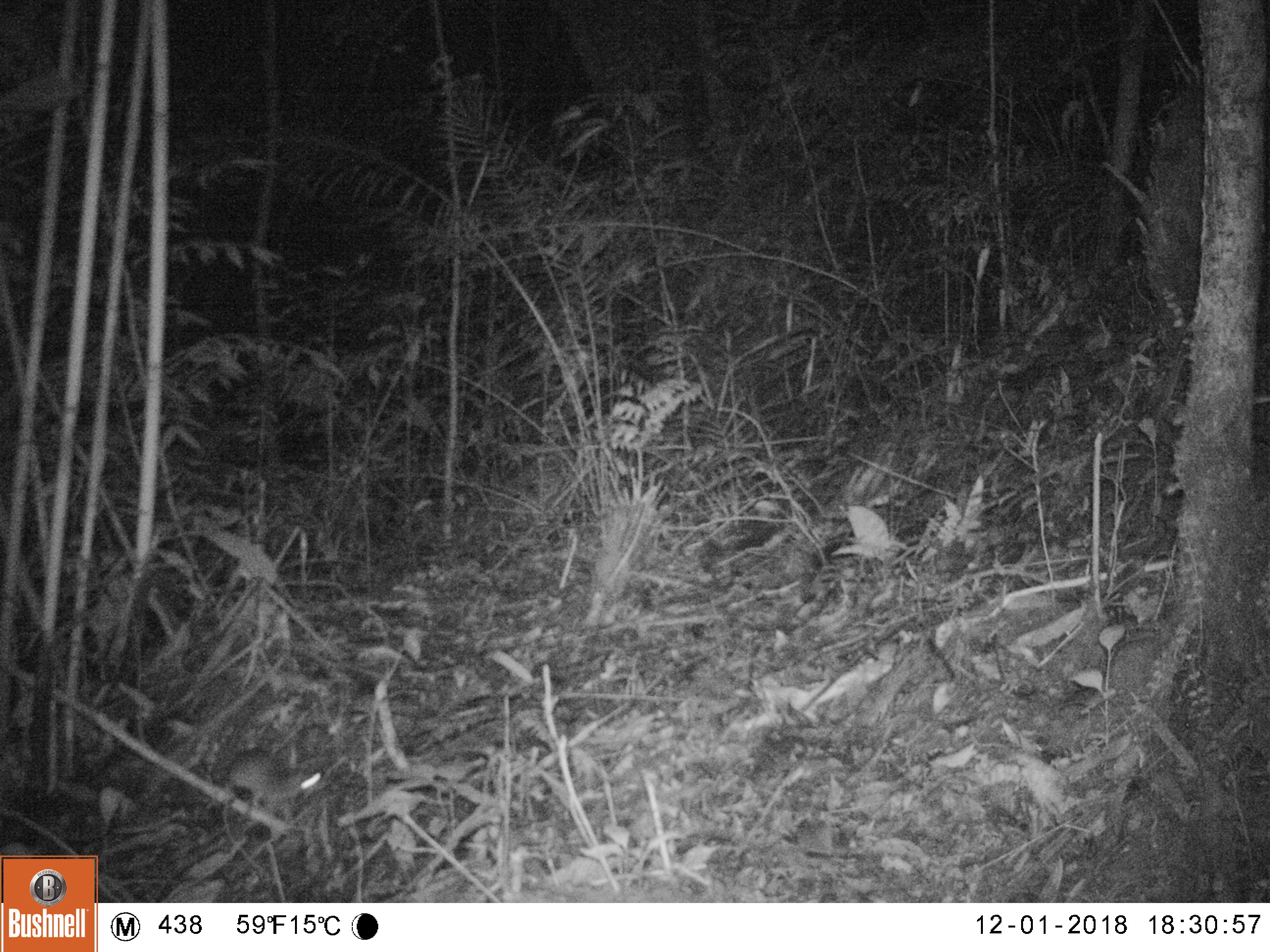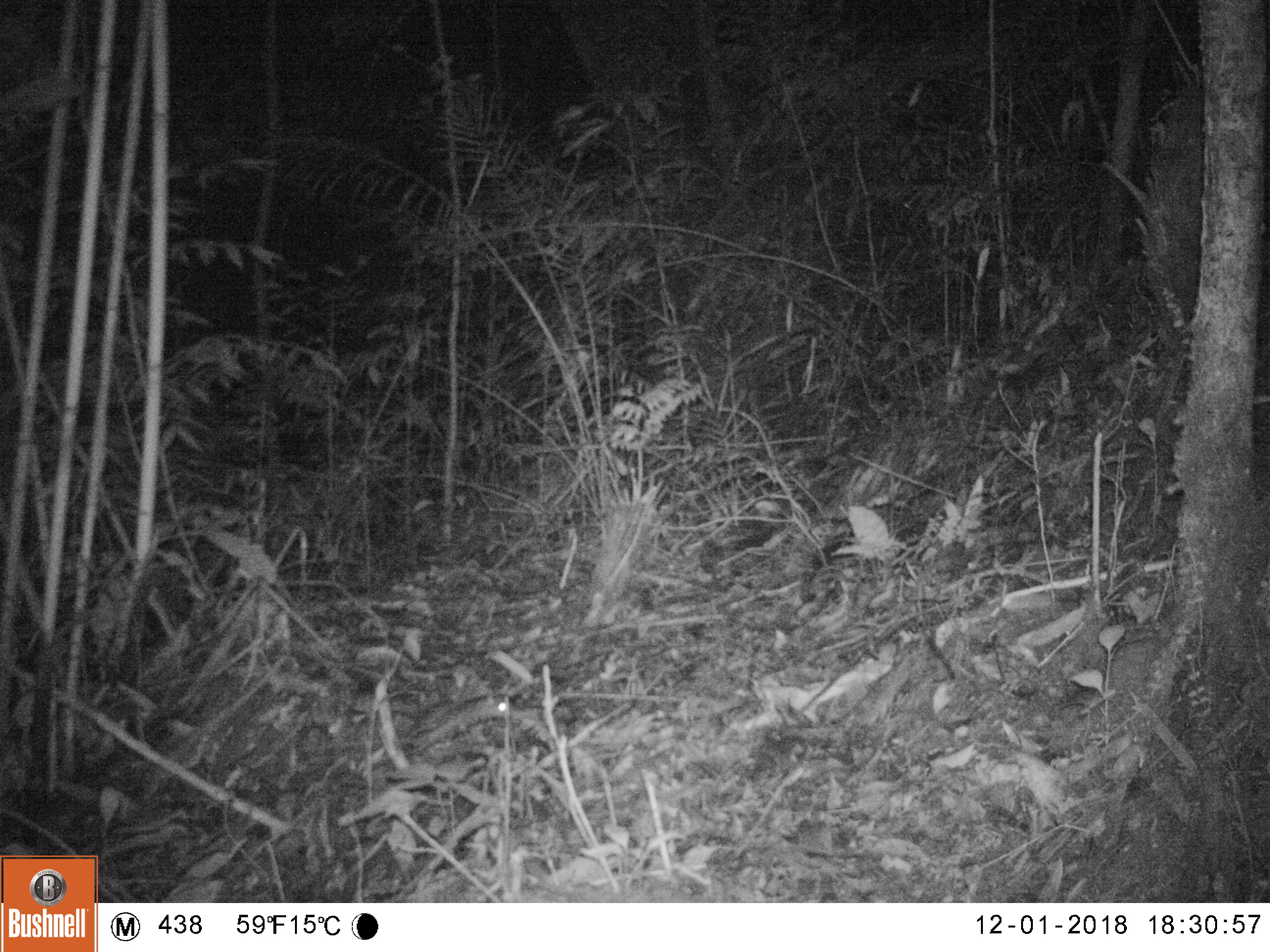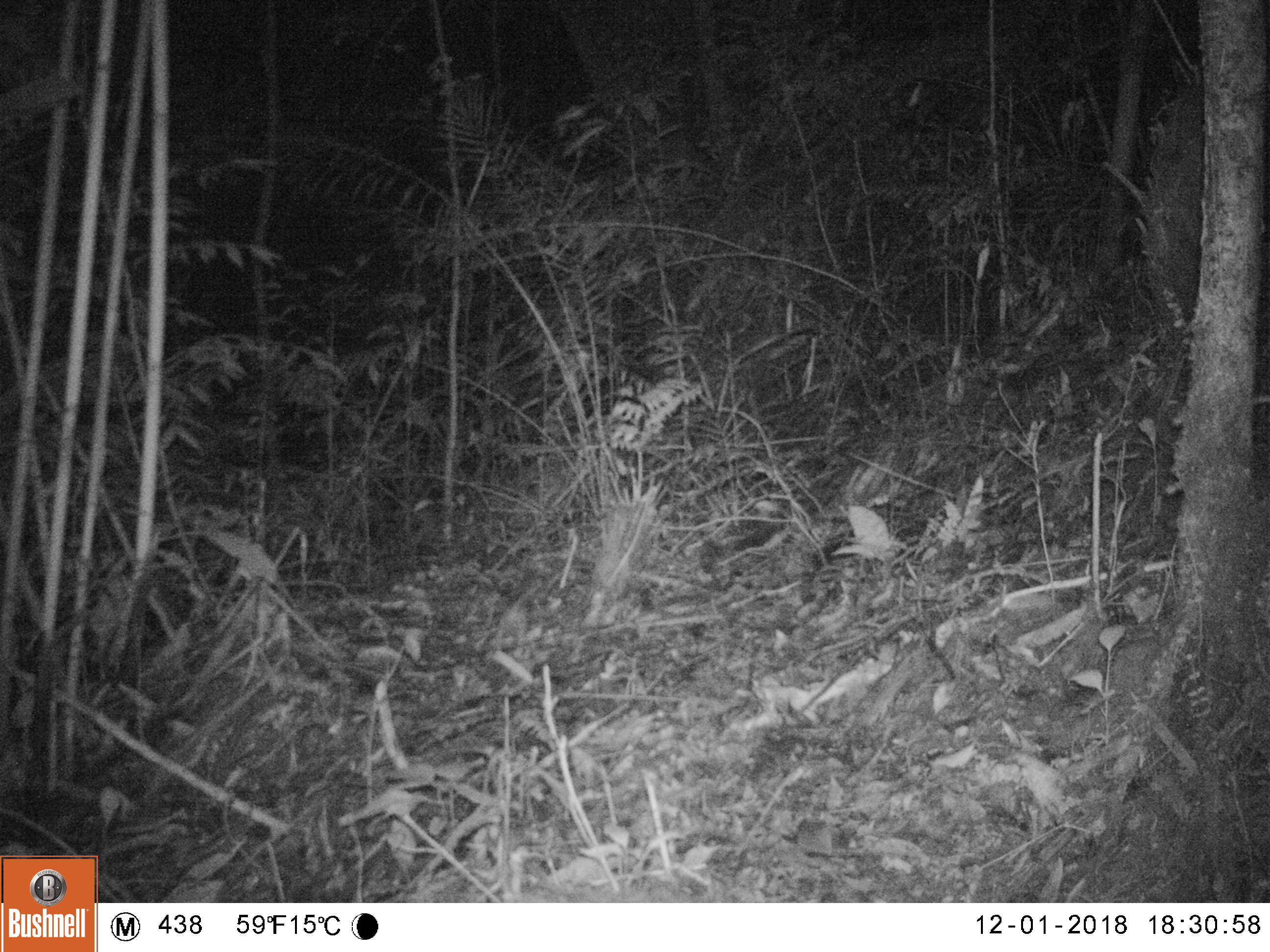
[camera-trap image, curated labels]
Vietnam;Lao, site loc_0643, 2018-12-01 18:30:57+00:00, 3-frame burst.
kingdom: Animalia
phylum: Chordata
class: Mammalia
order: Rodentia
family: Muridae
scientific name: Muridae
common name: old-world mice and rats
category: unidentified murid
Unidentified murid (old-world mice and rats) (Muridae). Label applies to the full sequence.